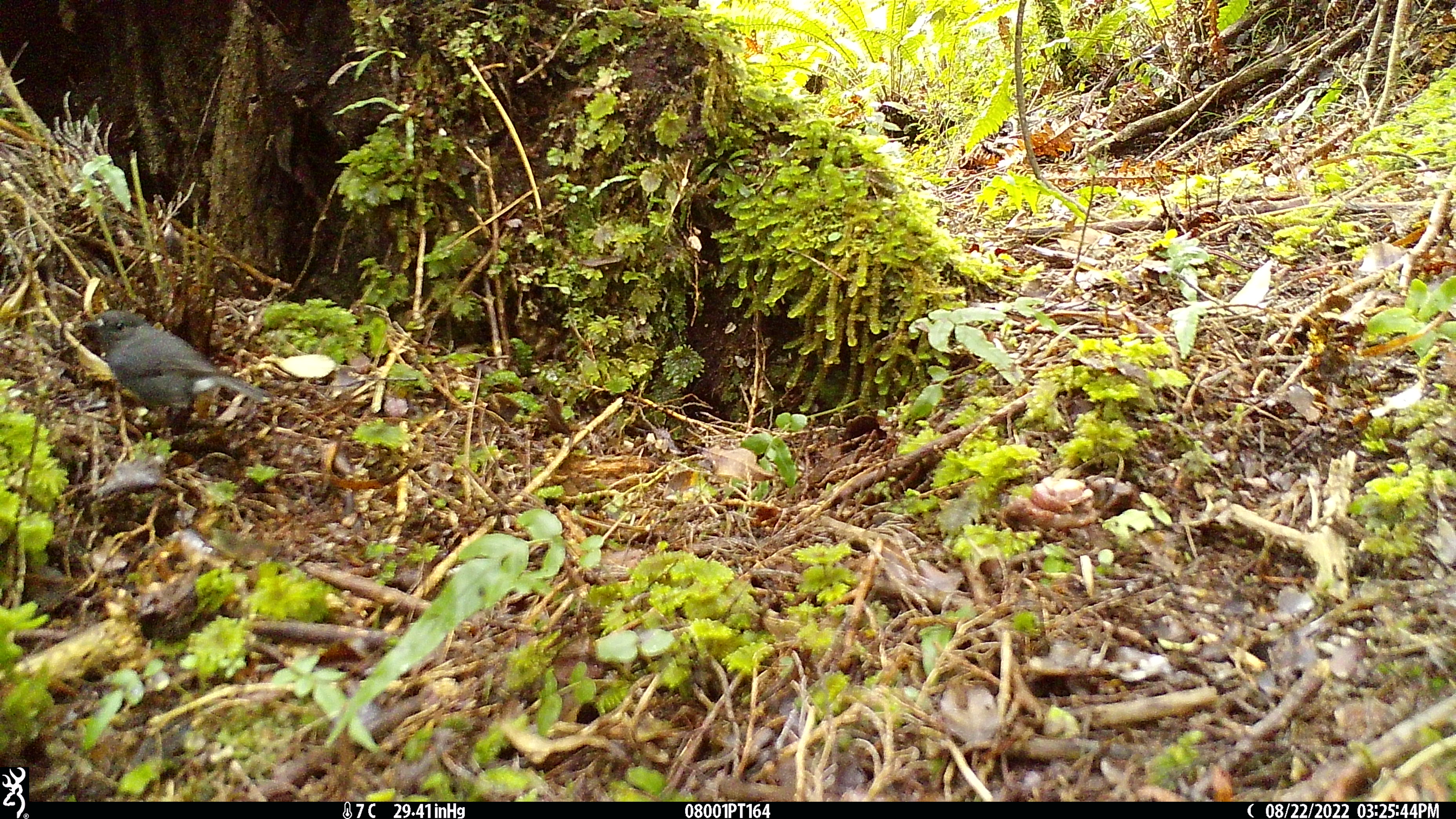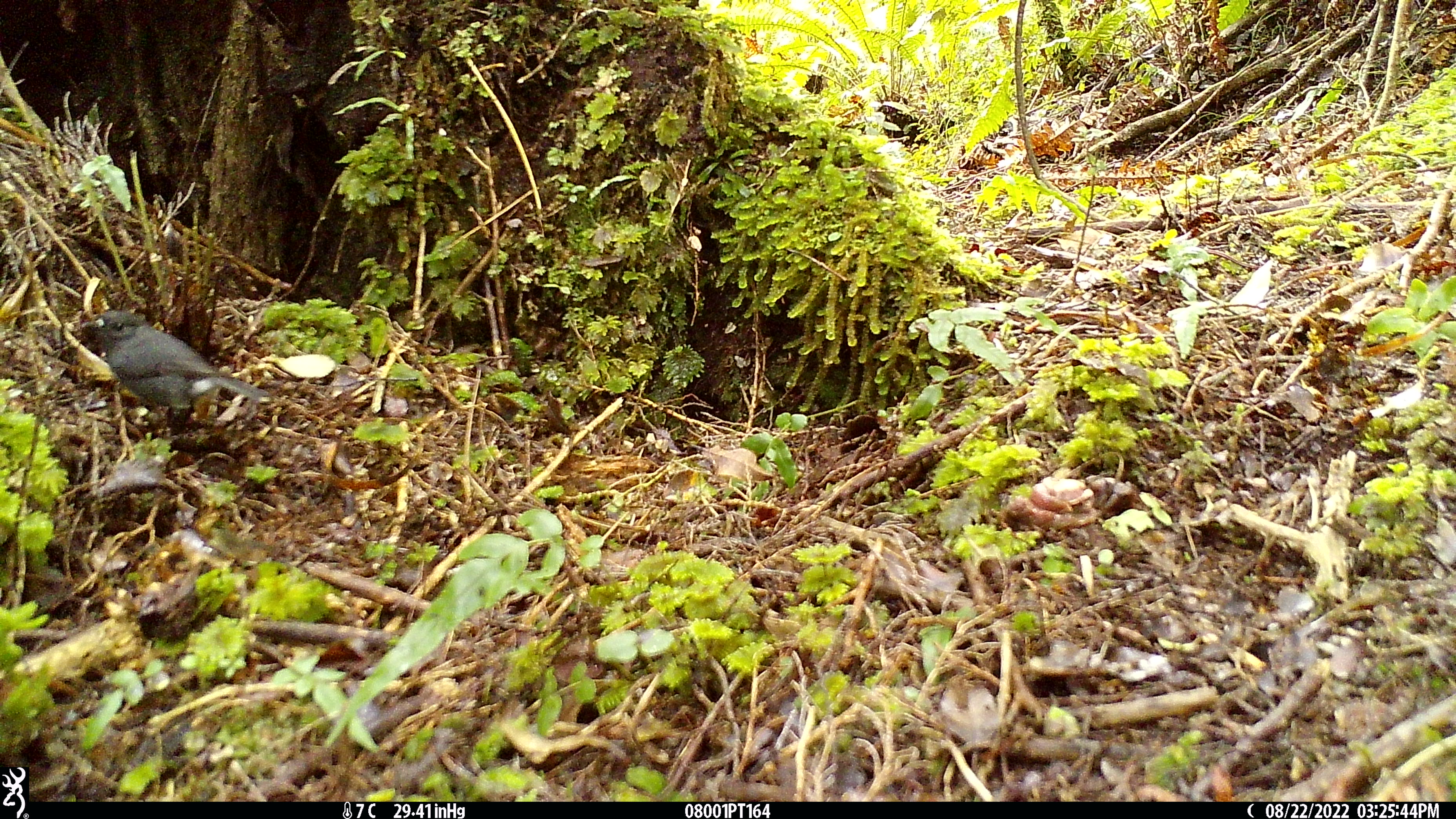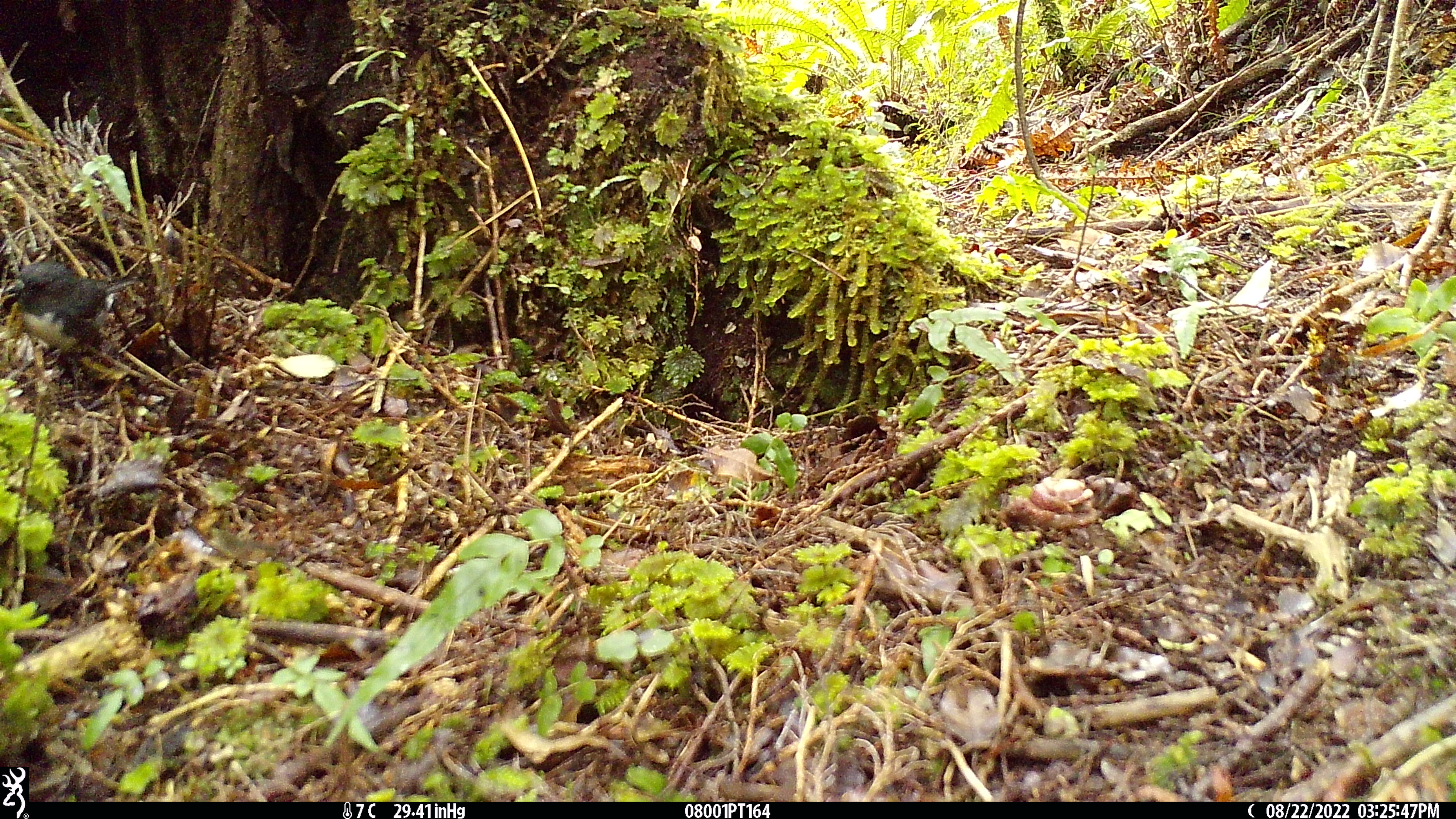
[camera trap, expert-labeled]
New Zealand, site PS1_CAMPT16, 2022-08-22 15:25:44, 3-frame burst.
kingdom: Animalia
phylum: Chordata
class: Aves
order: Passeriformes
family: Petroicidae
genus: Petroica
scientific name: Petroica australis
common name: new zealand robin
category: robin